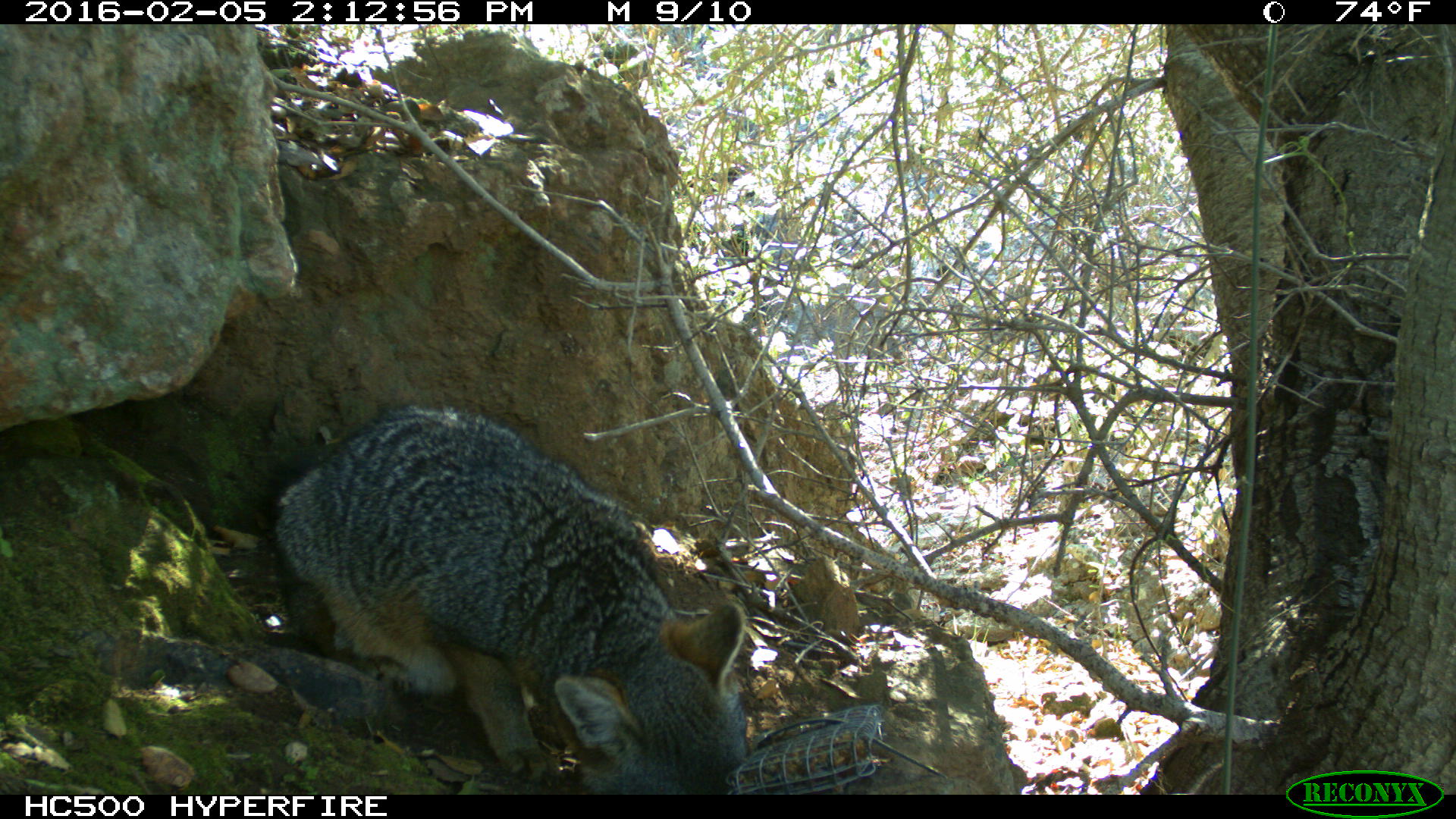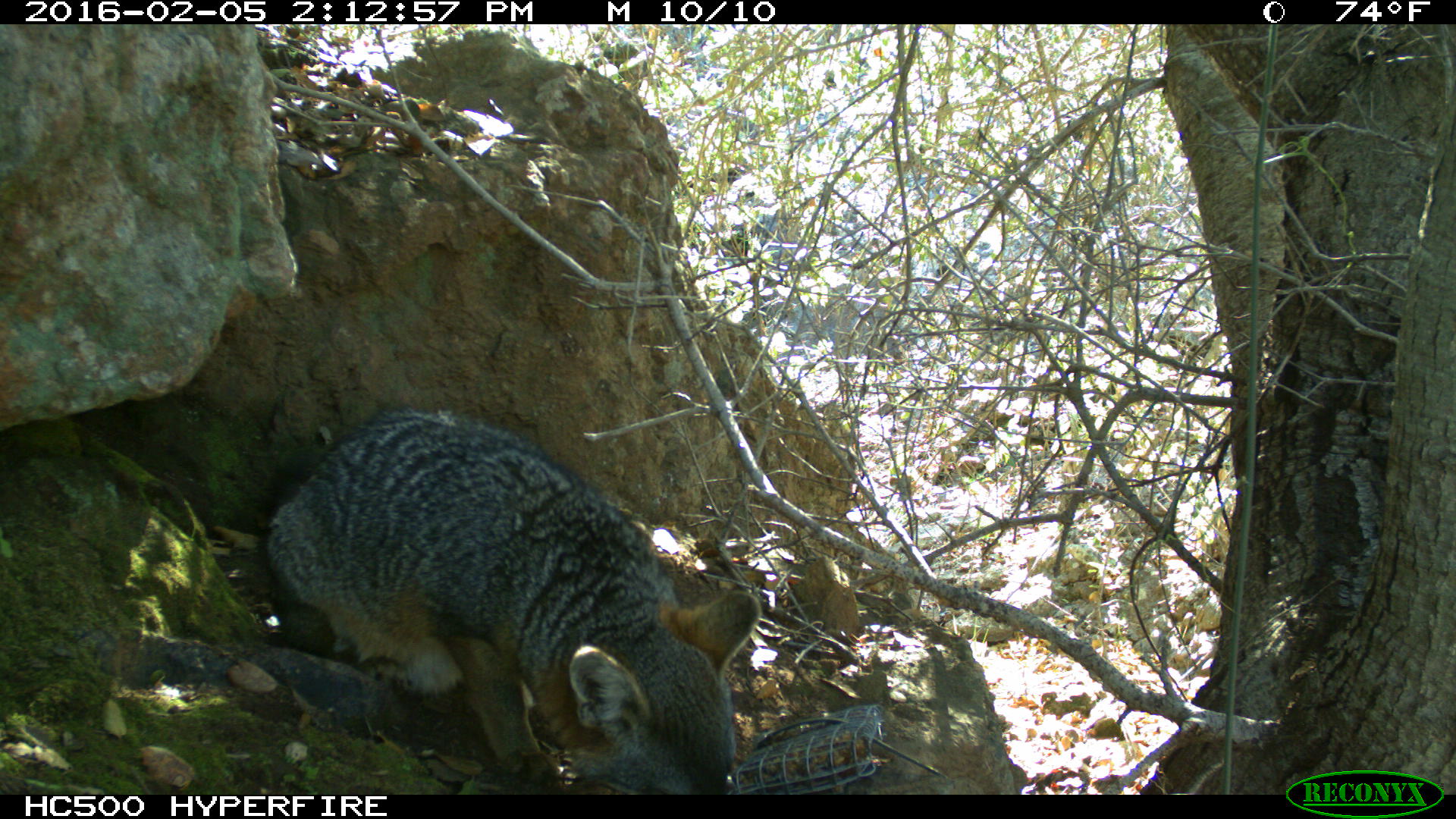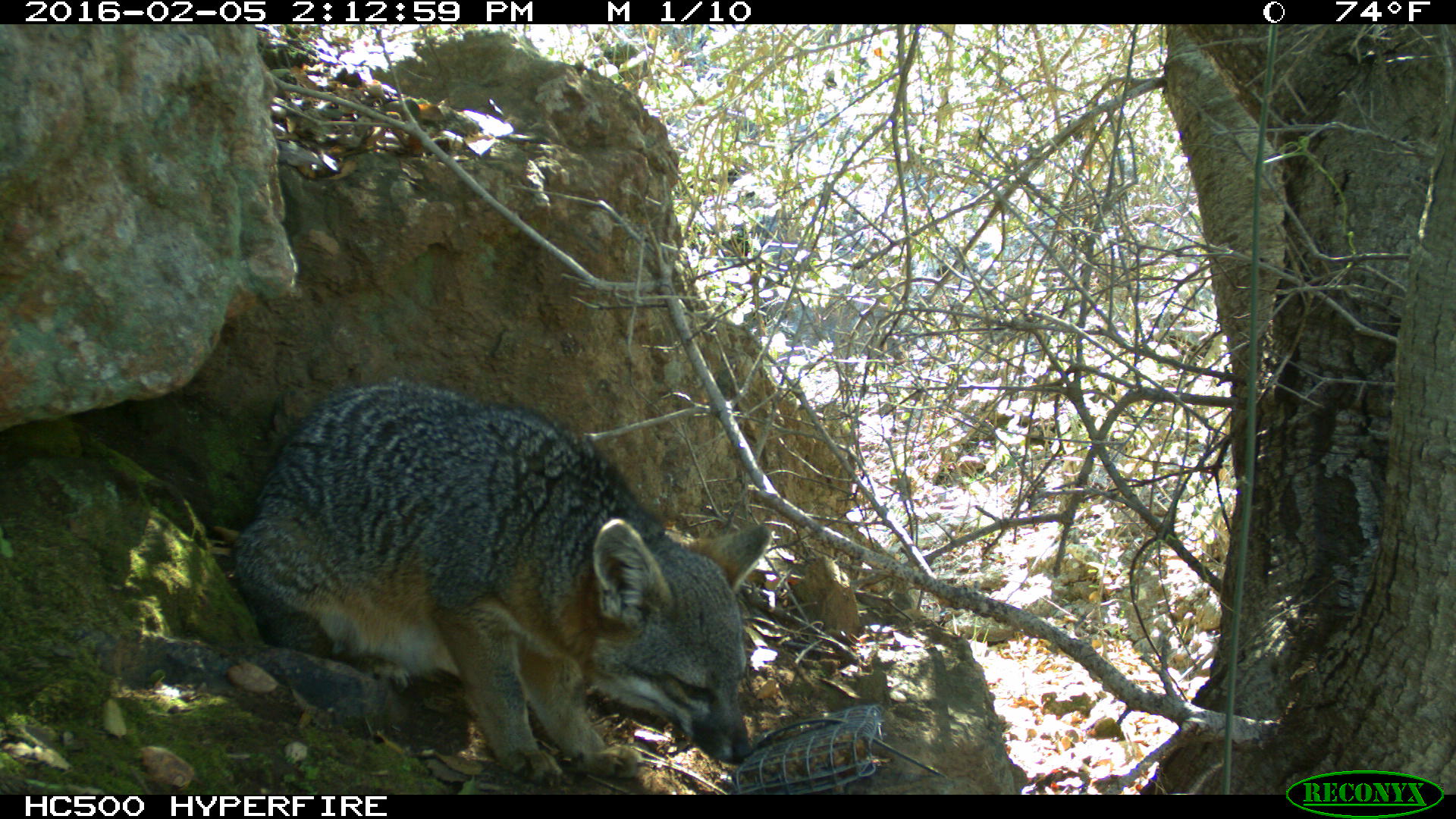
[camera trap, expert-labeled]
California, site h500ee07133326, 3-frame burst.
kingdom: Animalia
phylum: Chordata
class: Mammalia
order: Carnivora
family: Canidae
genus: Urocyon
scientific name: Urocyon littoralis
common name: island fox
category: fox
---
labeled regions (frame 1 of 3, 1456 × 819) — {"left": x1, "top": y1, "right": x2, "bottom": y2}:
fox: {"left": 273, "top": 406, "right": 748, "bottom": 794}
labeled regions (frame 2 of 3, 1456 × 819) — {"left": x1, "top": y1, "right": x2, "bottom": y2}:
fox: {"left": 261, "top": 405, "right": 760, "bottom": 793}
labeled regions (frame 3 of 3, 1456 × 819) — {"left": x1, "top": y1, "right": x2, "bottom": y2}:
fox: {"left": 231, "top": 378, "right": 770, "bottom": 787}